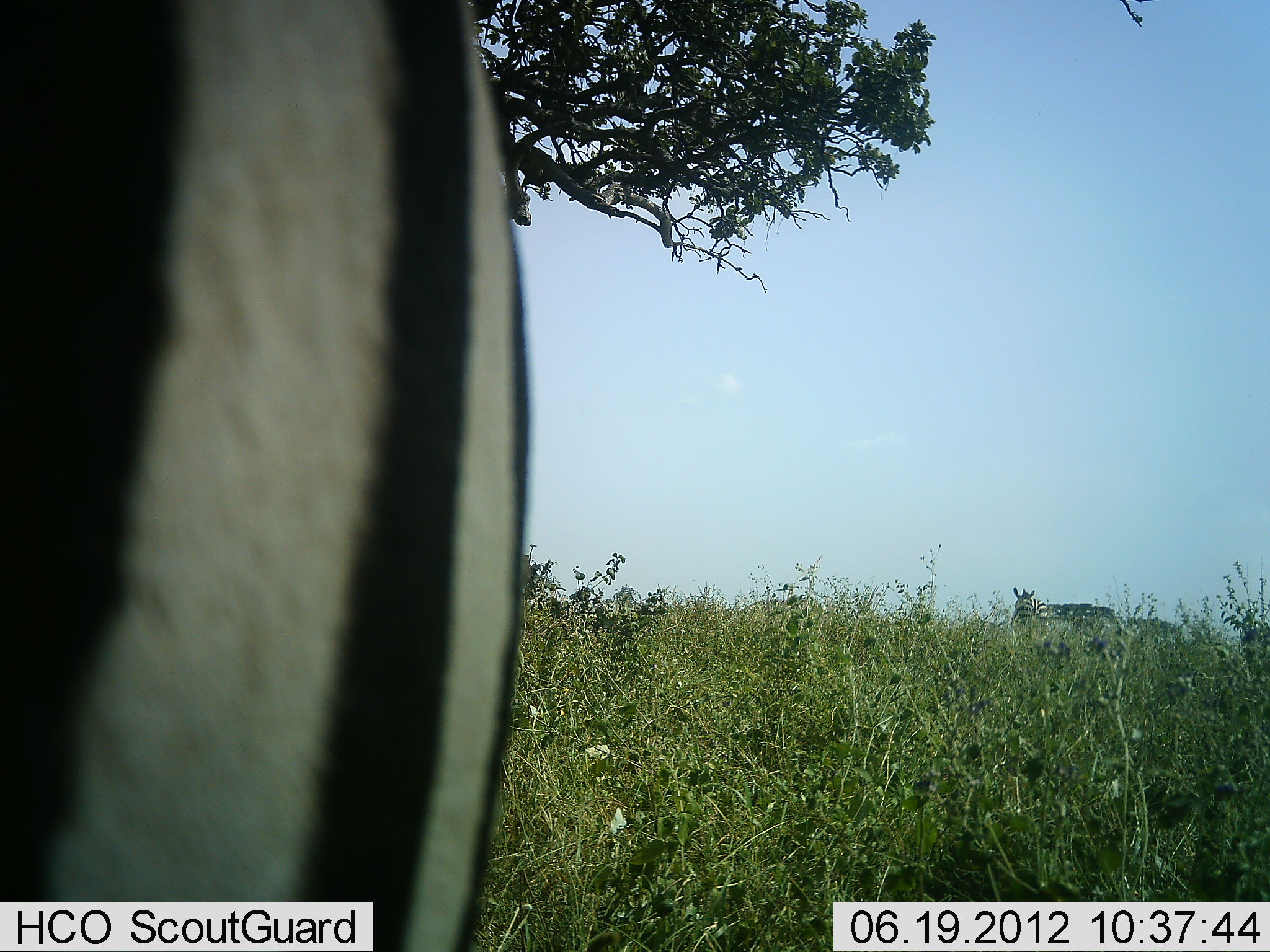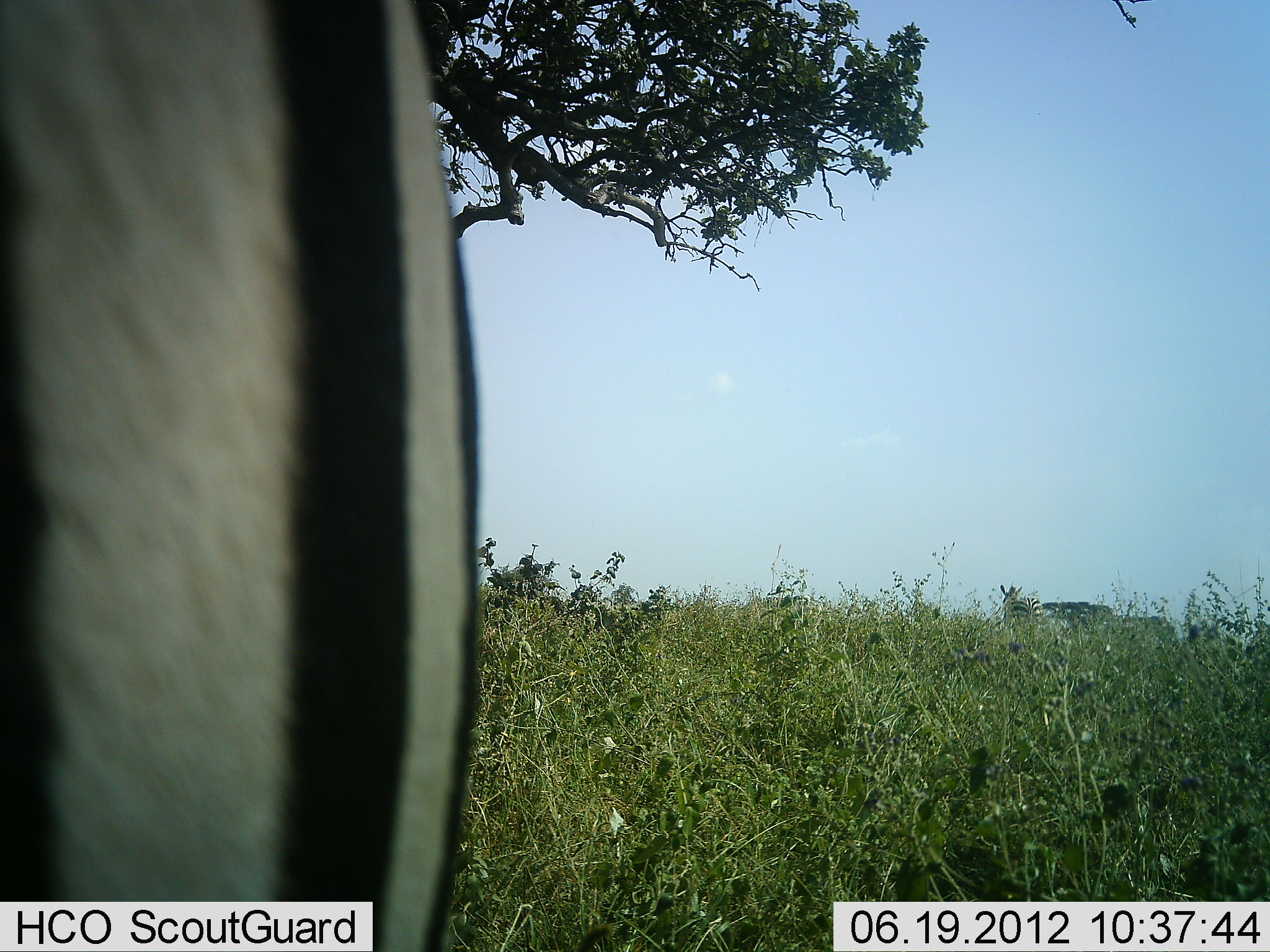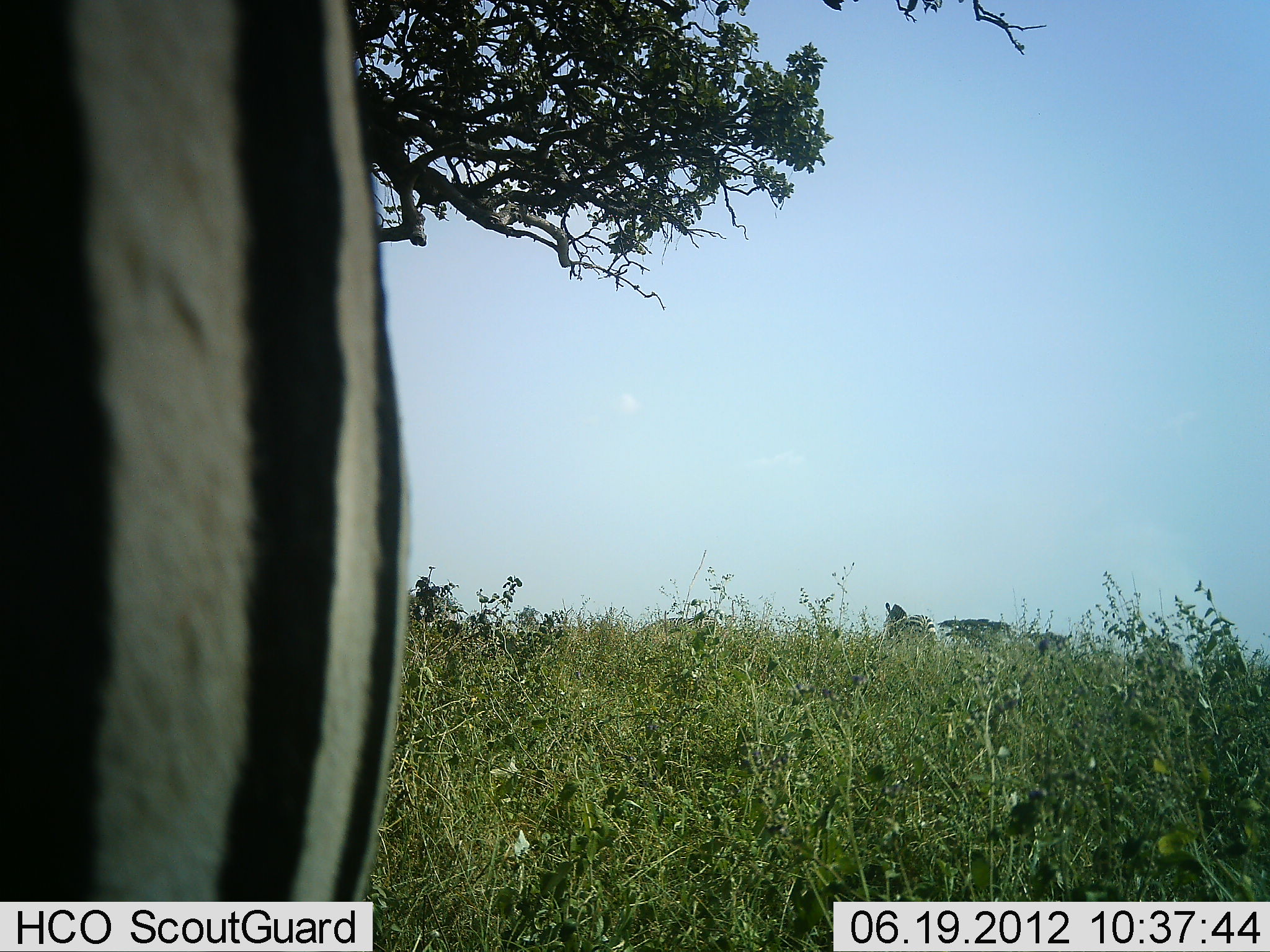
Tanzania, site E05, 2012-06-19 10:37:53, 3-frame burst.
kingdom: Animalia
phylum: Chordata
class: Mammalia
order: Perissodactyla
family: Equidae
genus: Equus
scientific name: Equus quagga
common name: plains zebra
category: zebra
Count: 2.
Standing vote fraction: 70%.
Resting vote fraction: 0%.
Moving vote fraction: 50%.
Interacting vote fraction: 10%.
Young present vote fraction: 0%.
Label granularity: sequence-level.